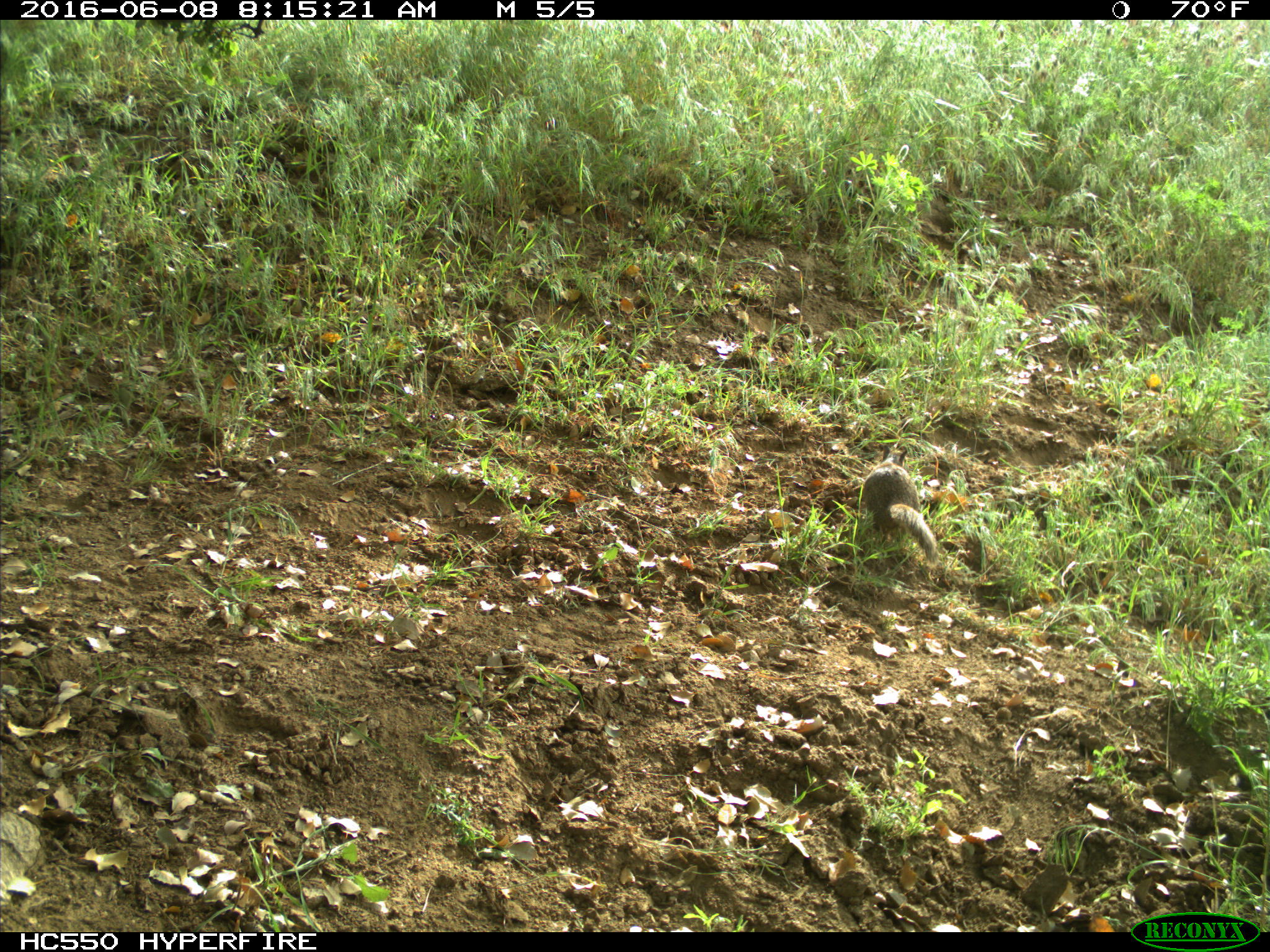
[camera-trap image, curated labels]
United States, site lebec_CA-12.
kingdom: Animalia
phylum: Chordata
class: Mammalia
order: Rodentia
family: Sciuridae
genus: Otospermophilus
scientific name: Otospermophilus beecheyi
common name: california ground squirrel